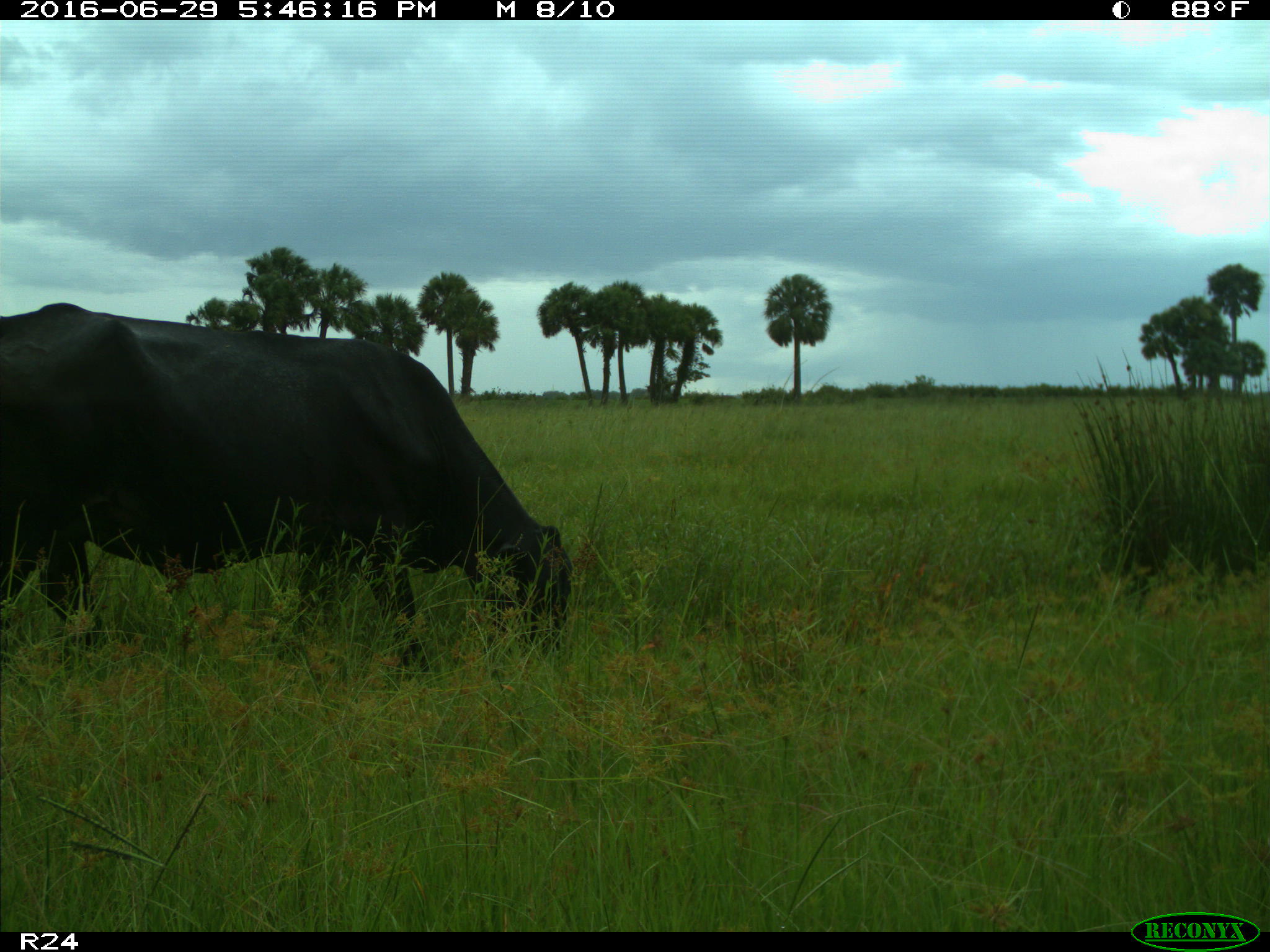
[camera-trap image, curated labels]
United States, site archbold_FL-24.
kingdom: Animalia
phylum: Chordata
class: Mammalia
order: Artiodactyla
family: Bovidae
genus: Bos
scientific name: Bos taurus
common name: domestic cow